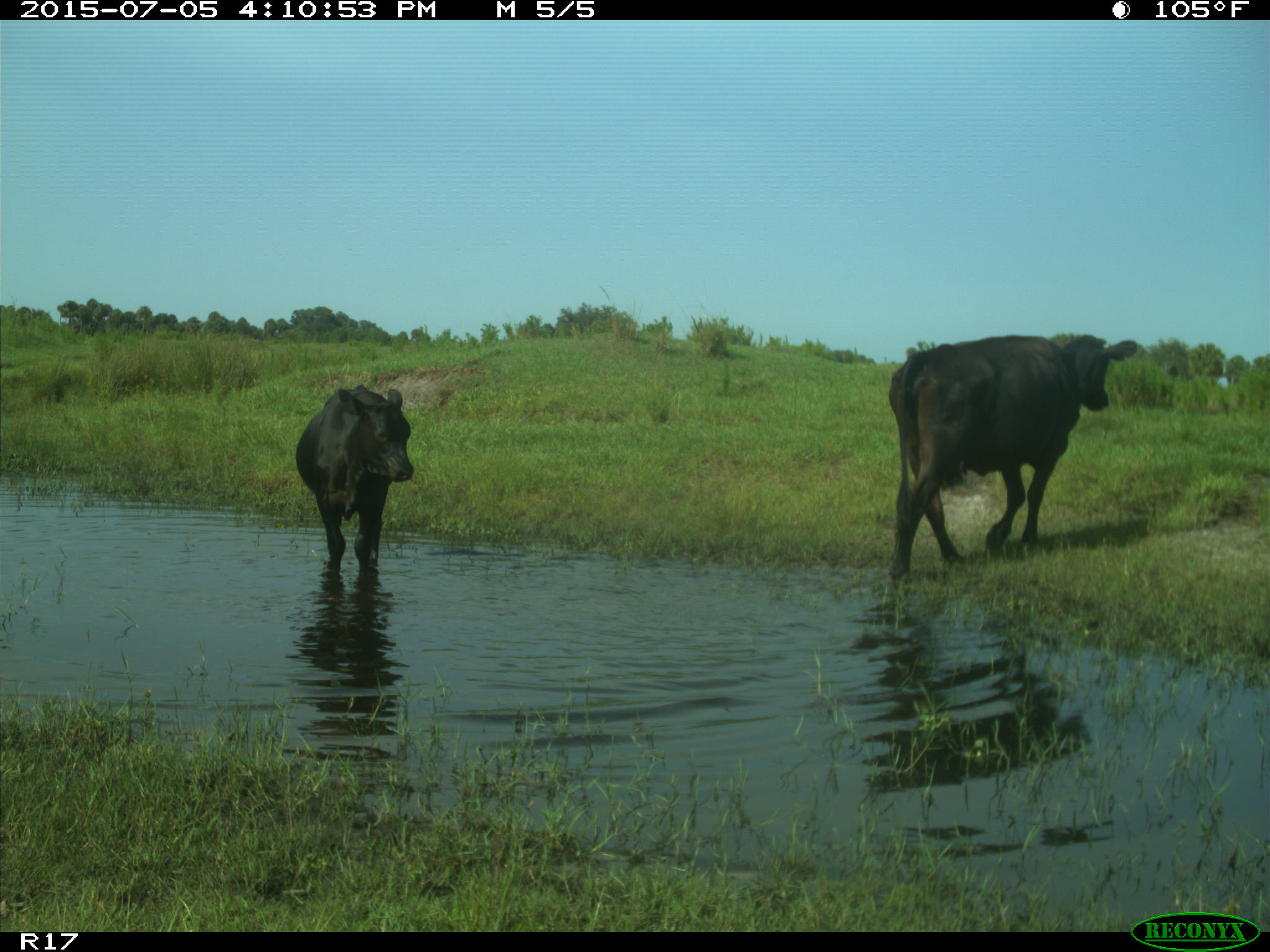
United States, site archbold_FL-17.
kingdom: Animalia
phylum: Chordata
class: Mammalia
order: Artiodactyla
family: Bovidae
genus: Bos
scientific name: Bos taurus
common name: domestic cow